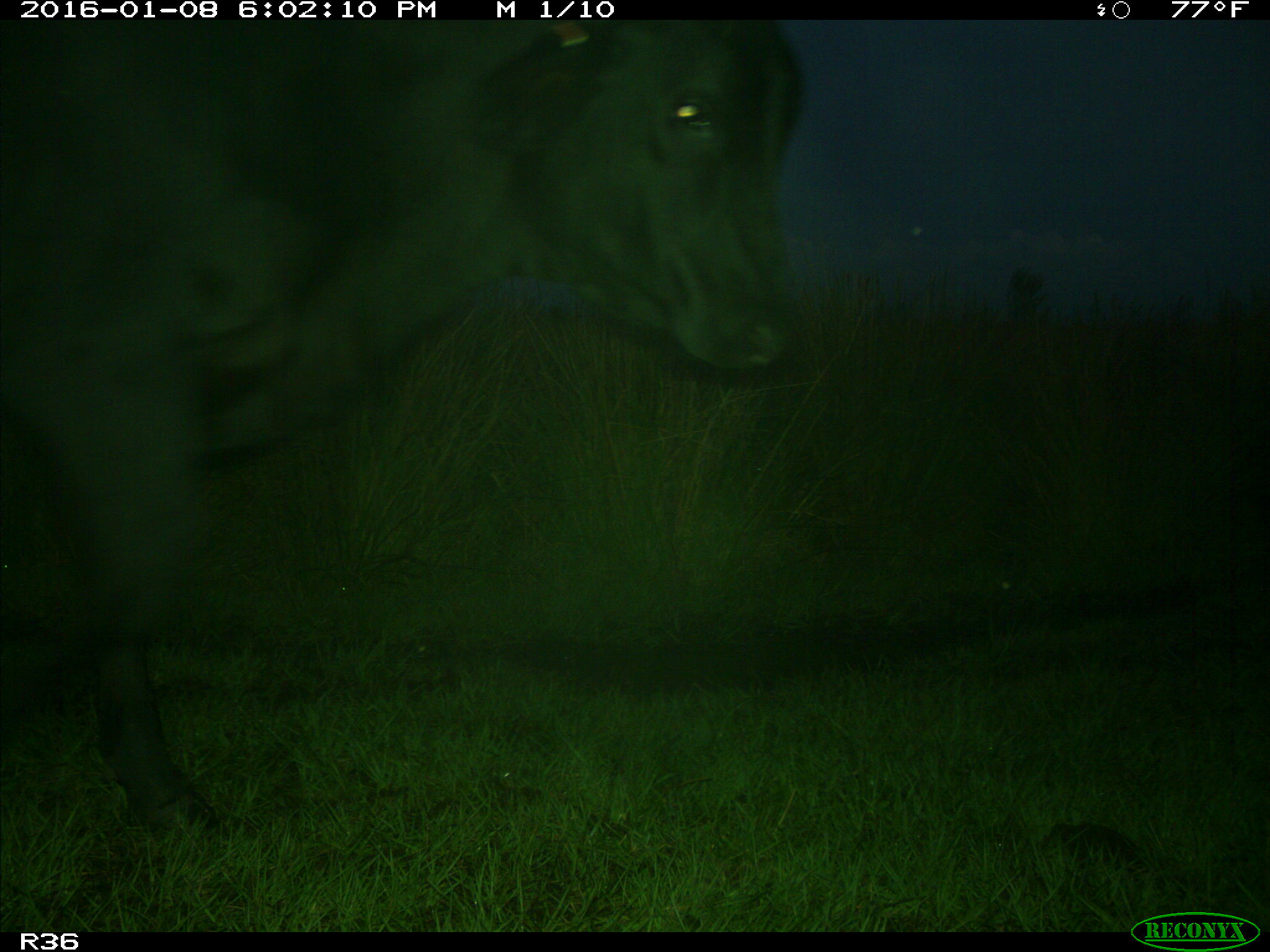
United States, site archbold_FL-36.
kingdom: Animalia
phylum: Chordata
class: Mammalia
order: Artiodactyla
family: Bovidae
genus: Bos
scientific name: Bos taurus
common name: domestic cow